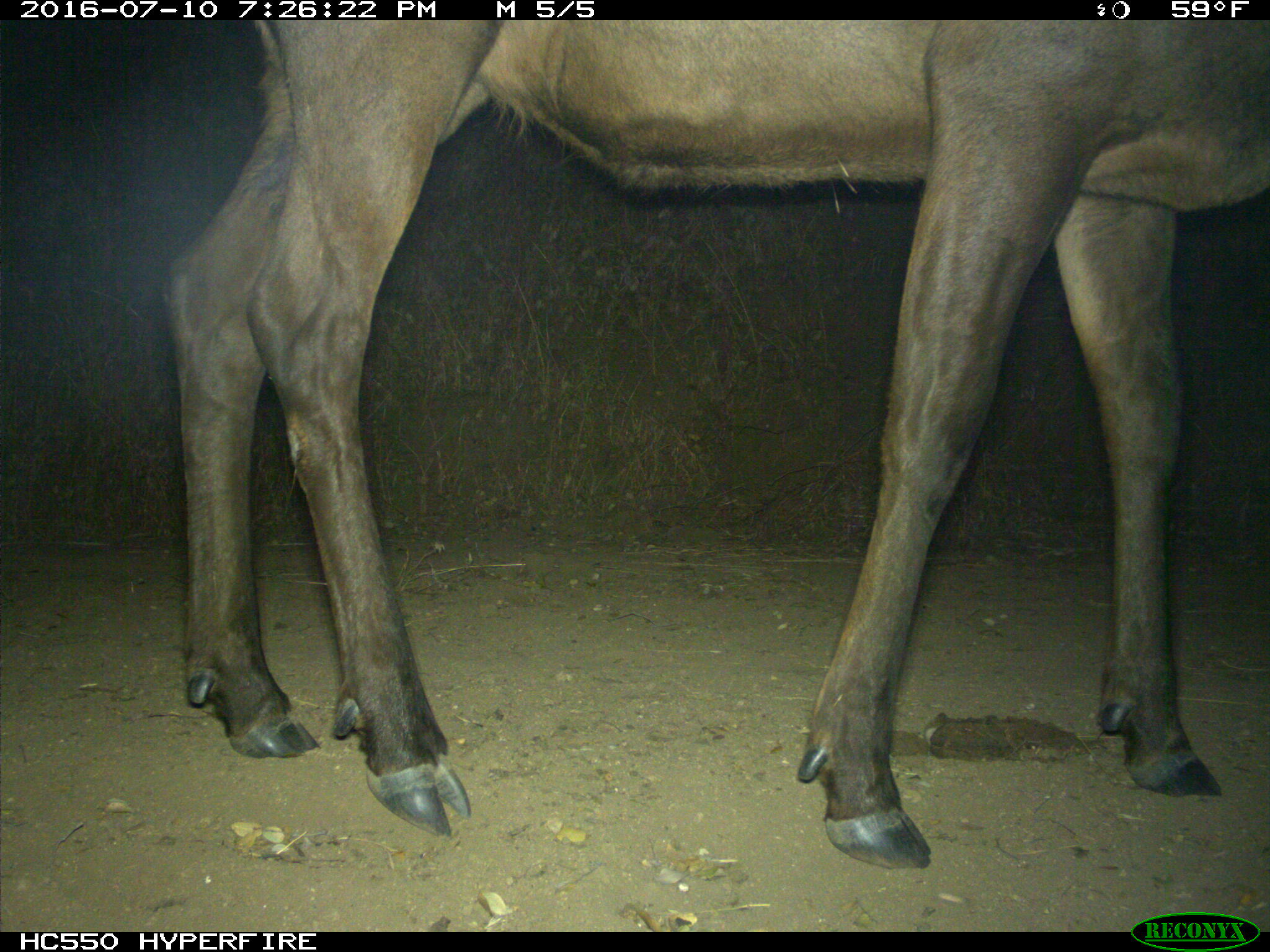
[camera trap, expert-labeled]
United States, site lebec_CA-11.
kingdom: Animalia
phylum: Chordata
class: Mammalia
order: Artiodactyla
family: Cervidae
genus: Cervus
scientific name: Cervus canadensis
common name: elk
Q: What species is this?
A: Cervus canadensis (elk).